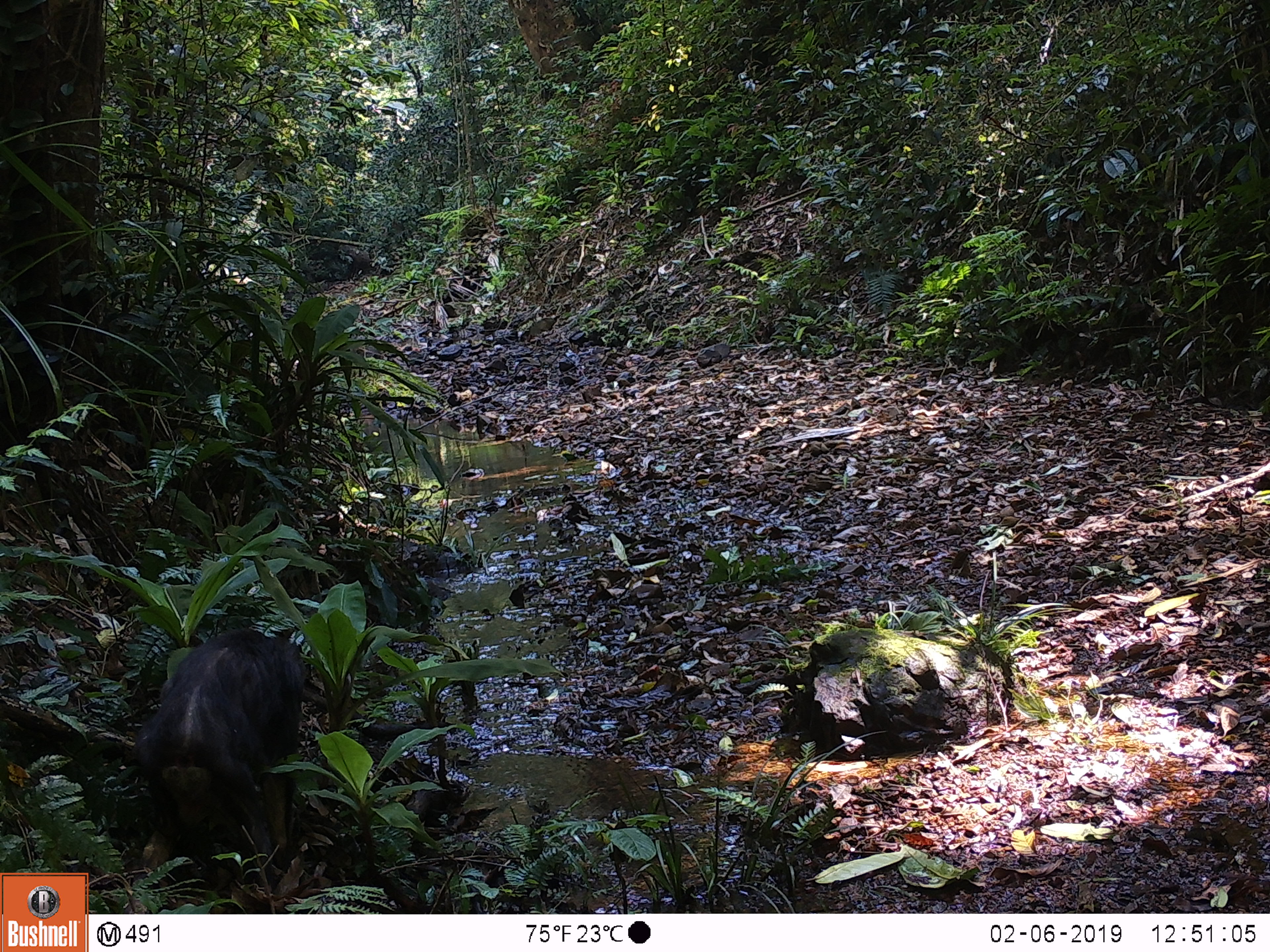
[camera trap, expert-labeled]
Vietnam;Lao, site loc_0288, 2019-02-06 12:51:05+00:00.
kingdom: Animalia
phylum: Chordata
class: Mammalia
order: Primates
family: Cercopithecidae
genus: Macaca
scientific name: Macaca arctoides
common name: stump-tailed macaque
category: stump tailed macaque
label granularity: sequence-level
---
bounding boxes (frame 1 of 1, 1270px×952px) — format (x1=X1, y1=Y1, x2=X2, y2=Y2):
stump tailed macaque: (x1=134, y1=626, x2=310, y2=890)